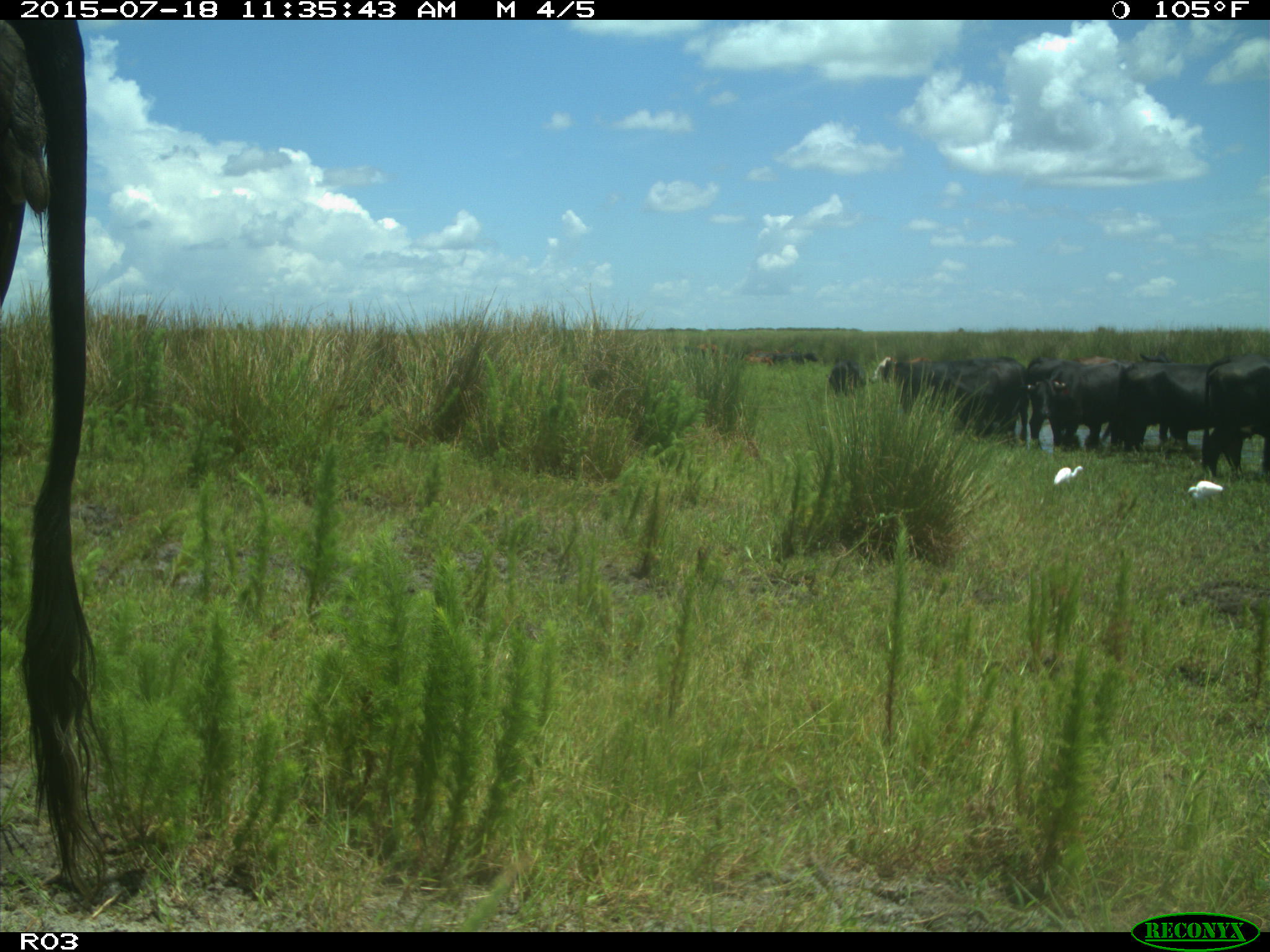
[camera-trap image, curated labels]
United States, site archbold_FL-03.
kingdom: Animalia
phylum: Chordata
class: Mammalia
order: Artiodactyla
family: Bovidae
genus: Bos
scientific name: Bos taurus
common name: domestic cow